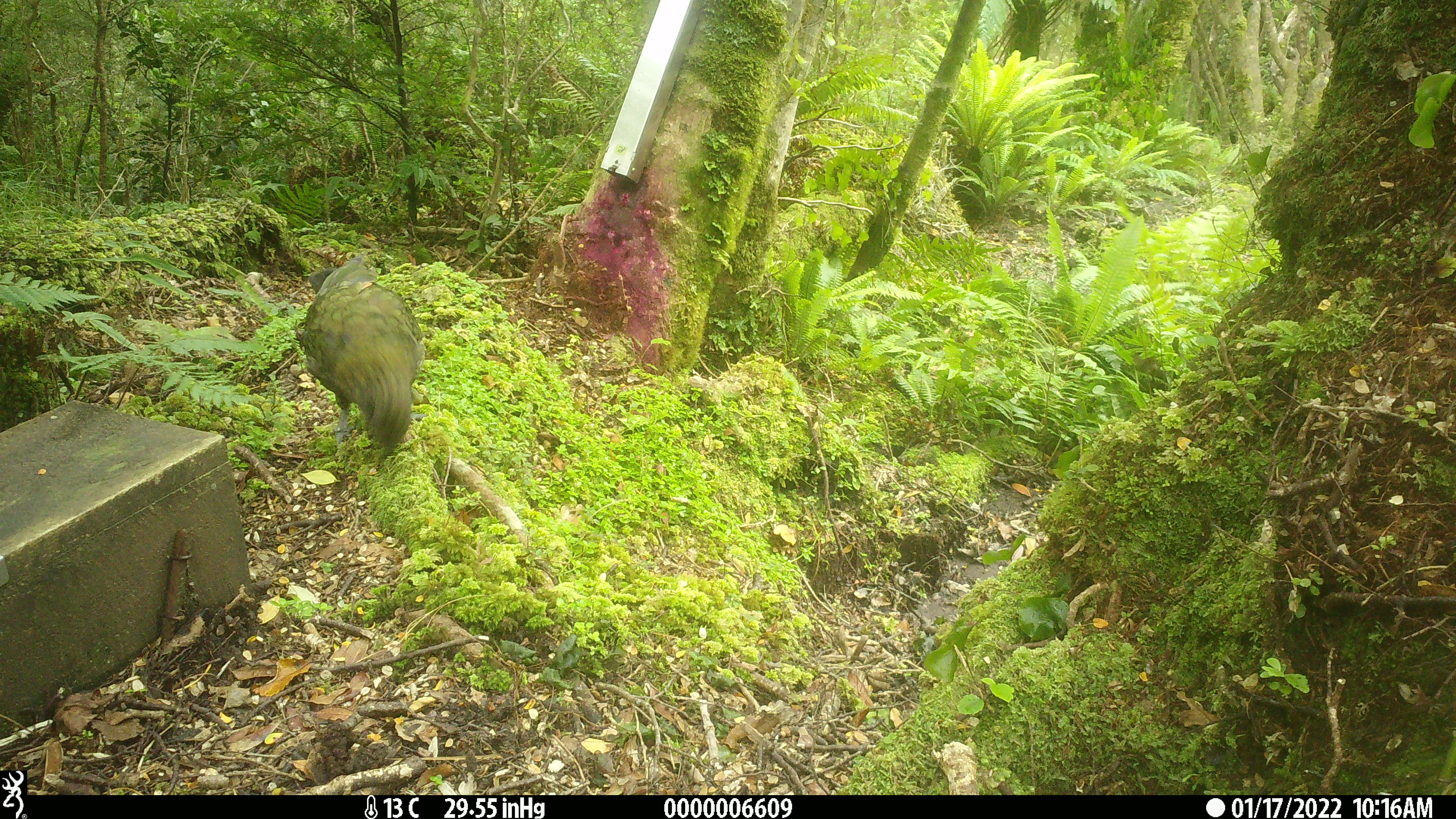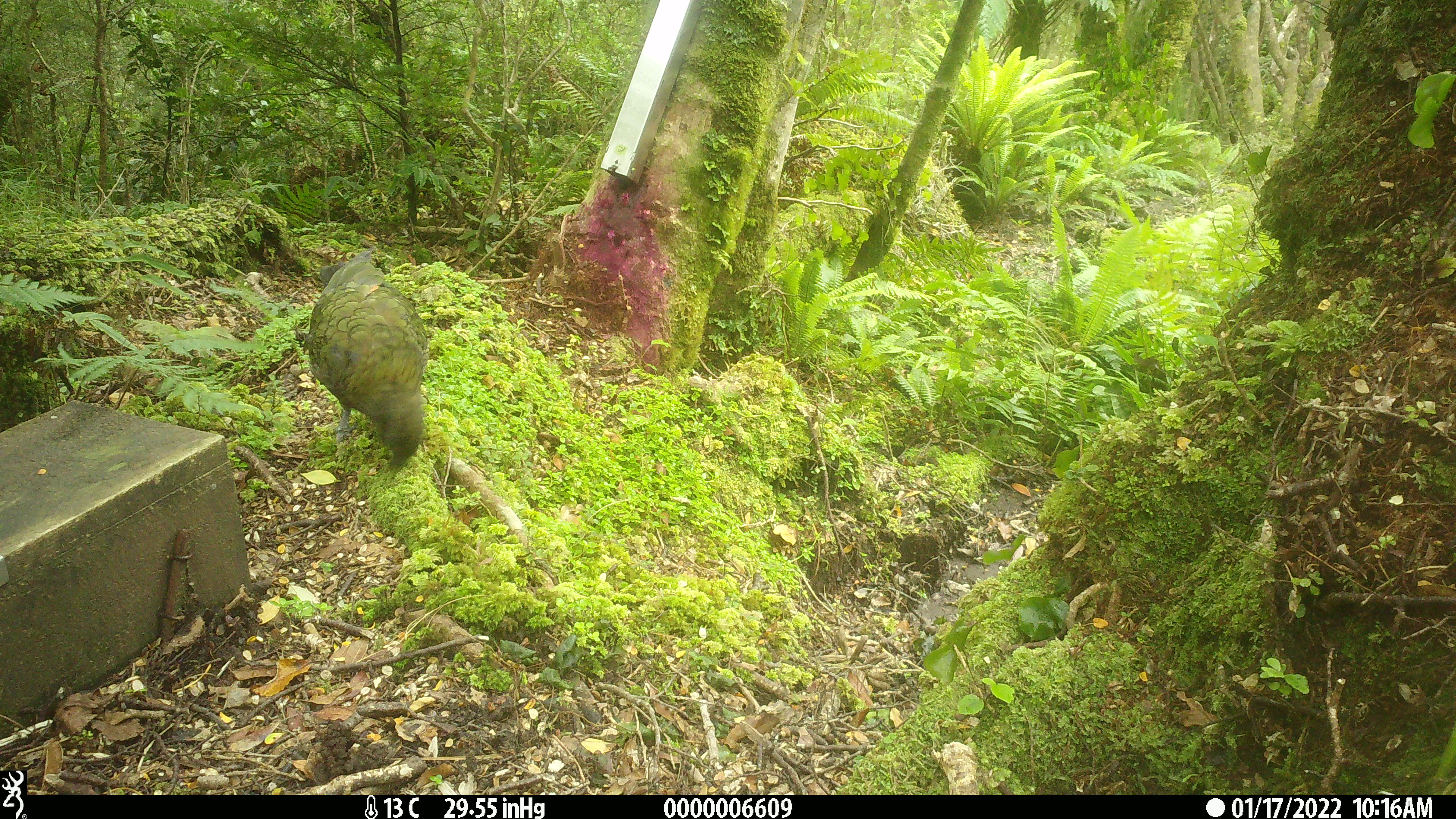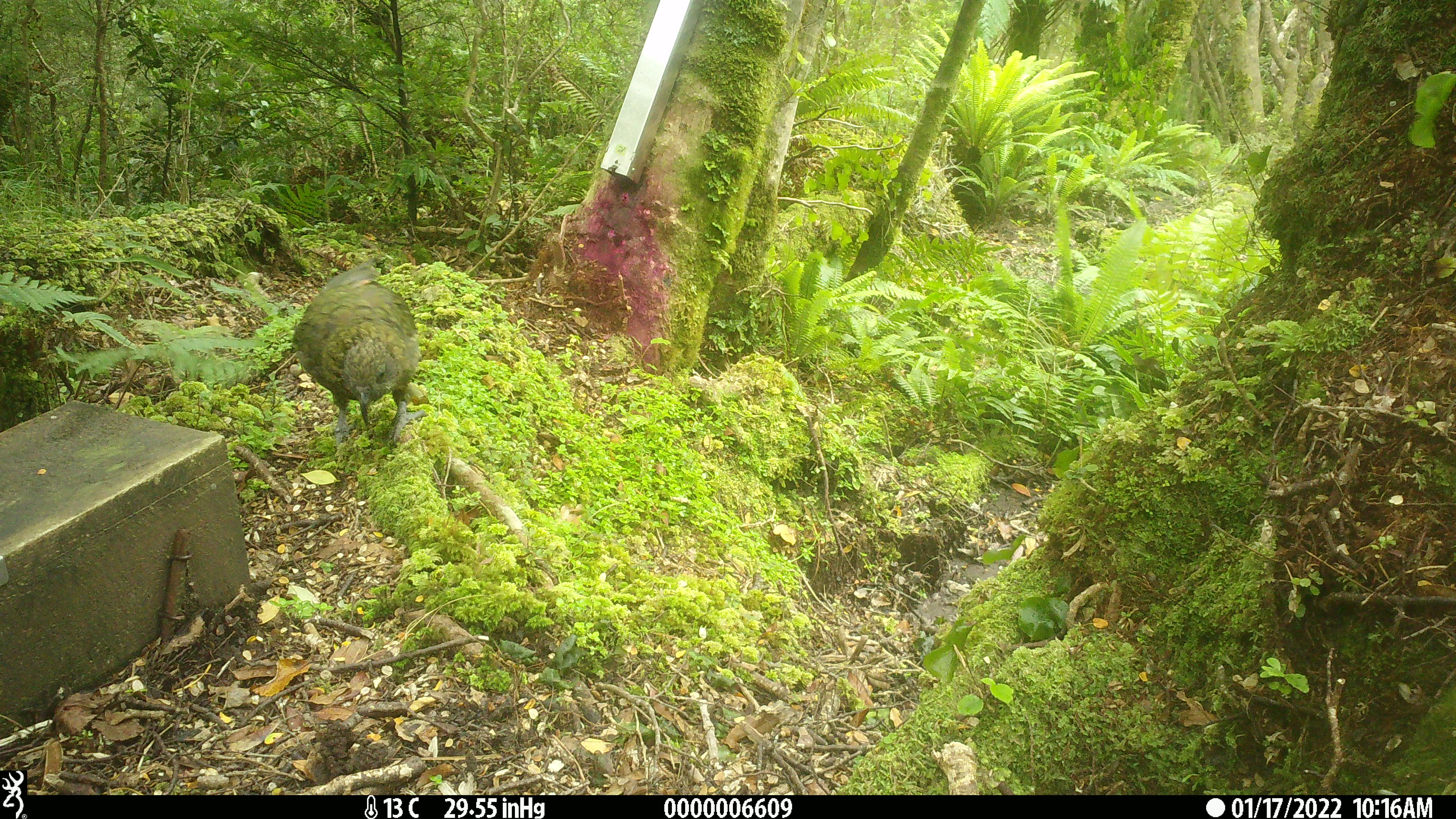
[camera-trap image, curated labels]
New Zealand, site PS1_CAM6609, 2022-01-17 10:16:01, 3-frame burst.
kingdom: Animalia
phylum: Chordata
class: Aves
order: Psittaciformes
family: Strigopidae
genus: Nestor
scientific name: Nestor notabilis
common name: kea